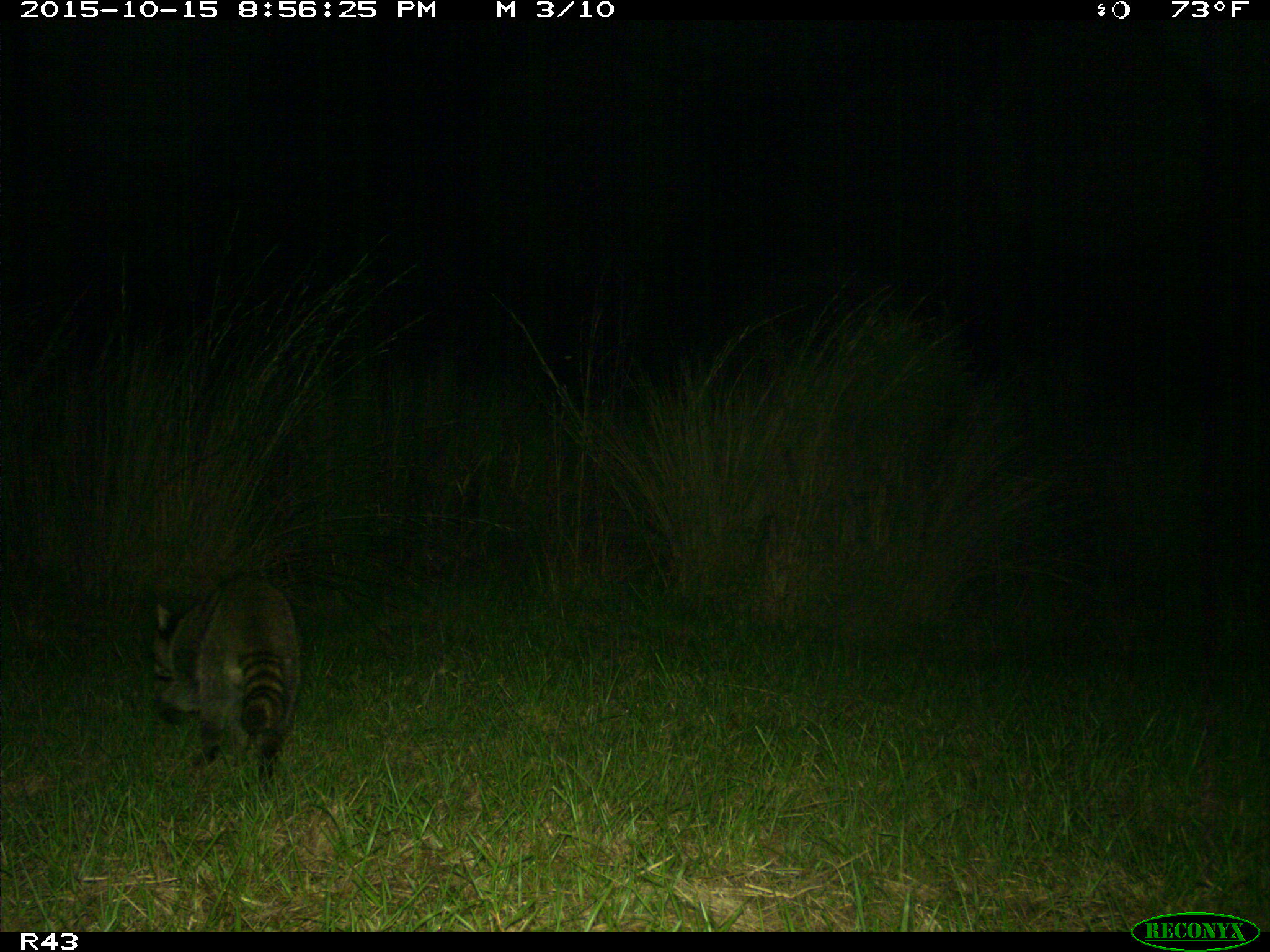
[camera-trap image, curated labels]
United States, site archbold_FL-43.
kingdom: Animalia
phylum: Chordata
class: Mammalia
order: Carnivora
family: Procyonidae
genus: Procyon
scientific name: Procyon lotor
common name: common raccoon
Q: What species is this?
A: Procyon lotor (common raccoon).